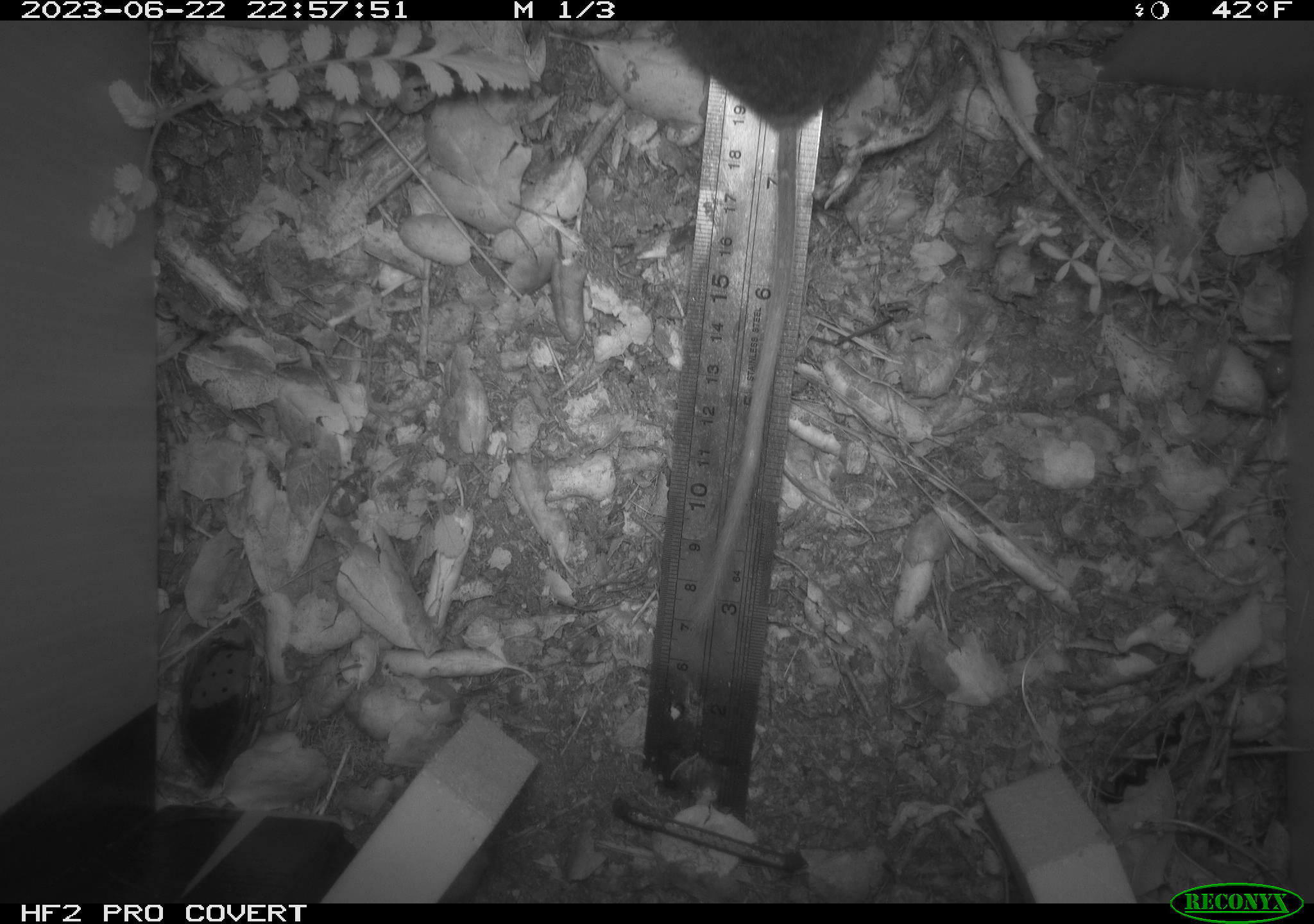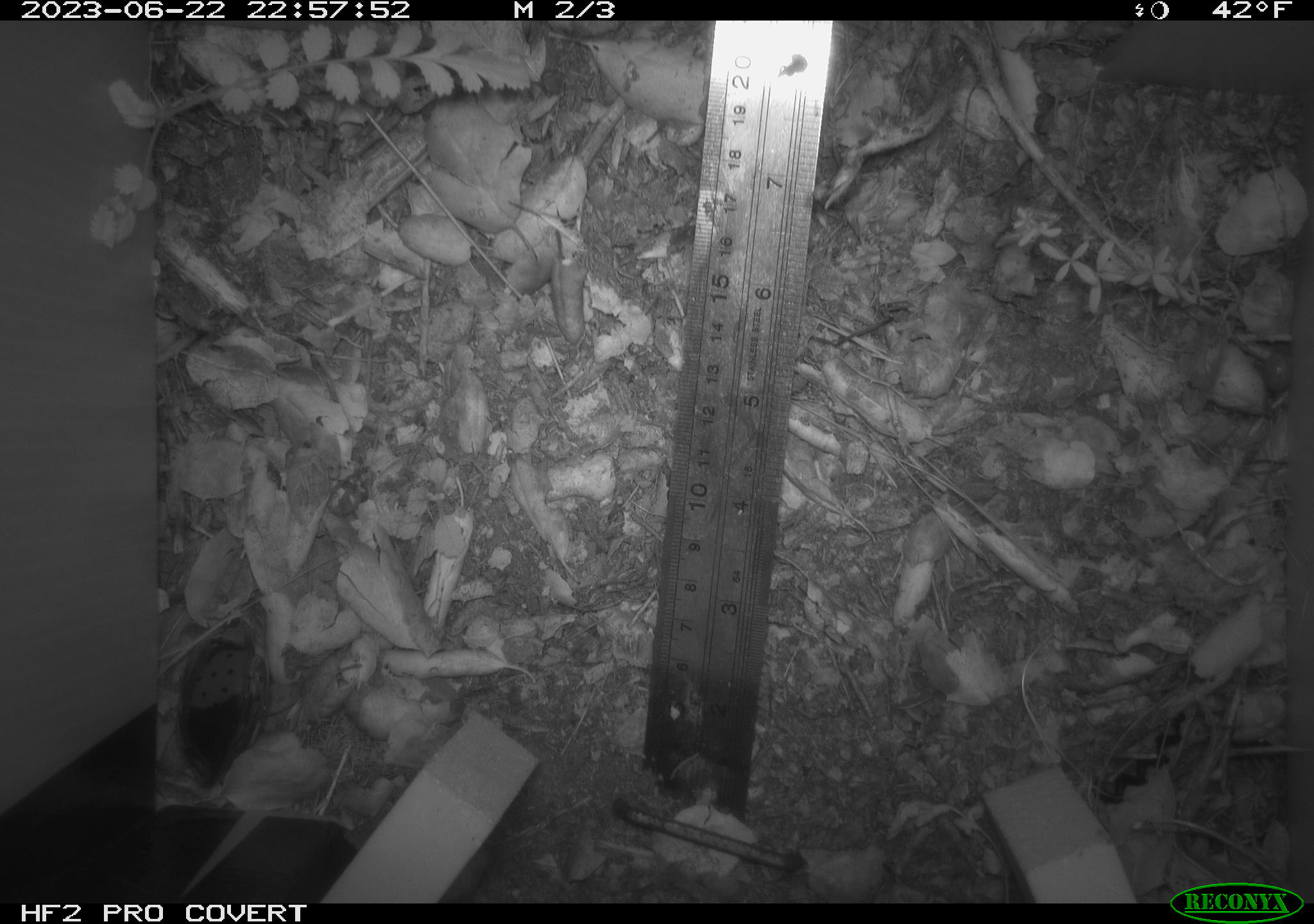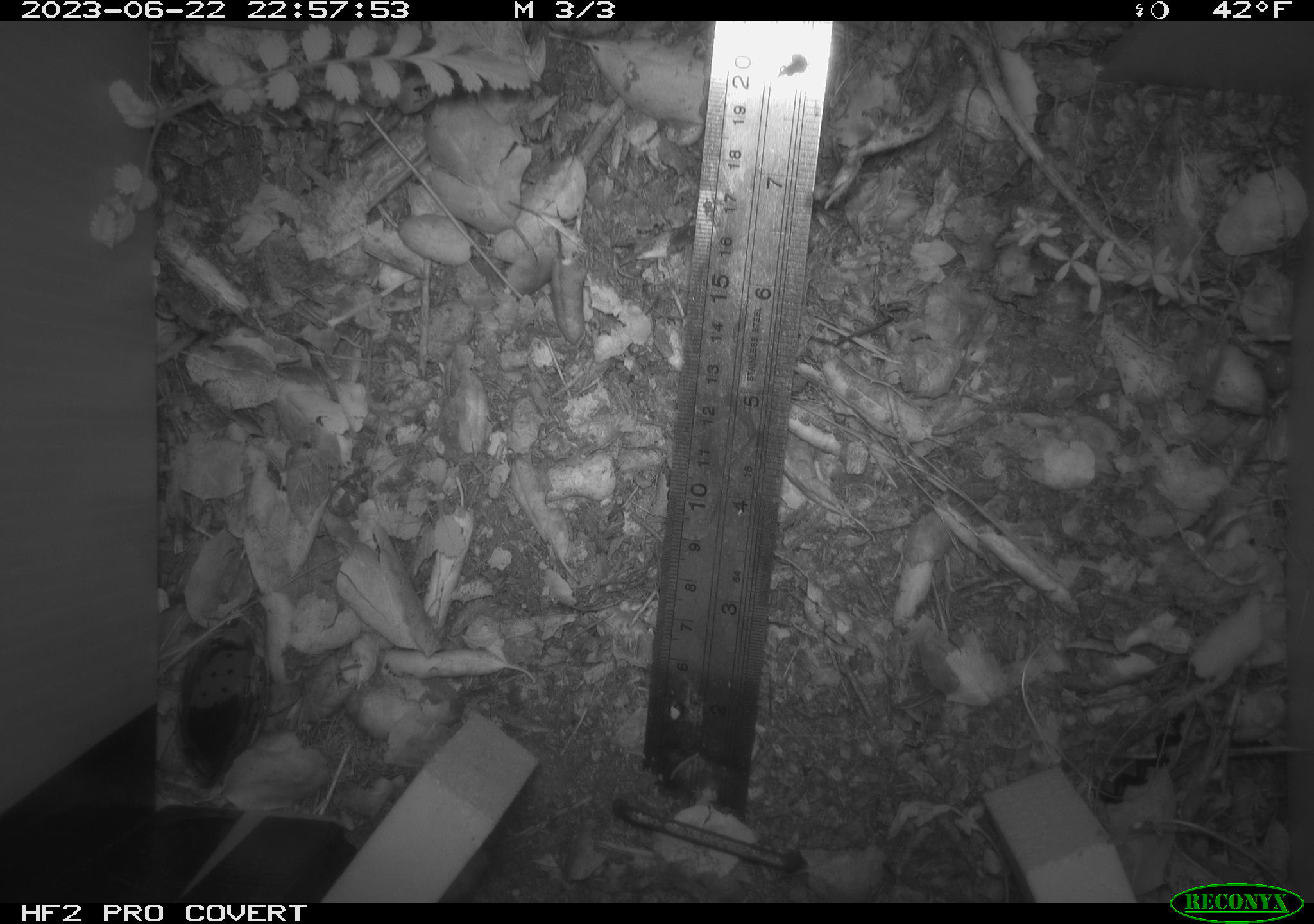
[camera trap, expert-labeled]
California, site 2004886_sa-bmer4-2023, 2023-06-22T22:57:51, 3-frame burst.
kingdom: Animalia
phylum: Chordata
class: Mammalia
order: Rodentia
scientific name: Rodentia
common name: mouse species